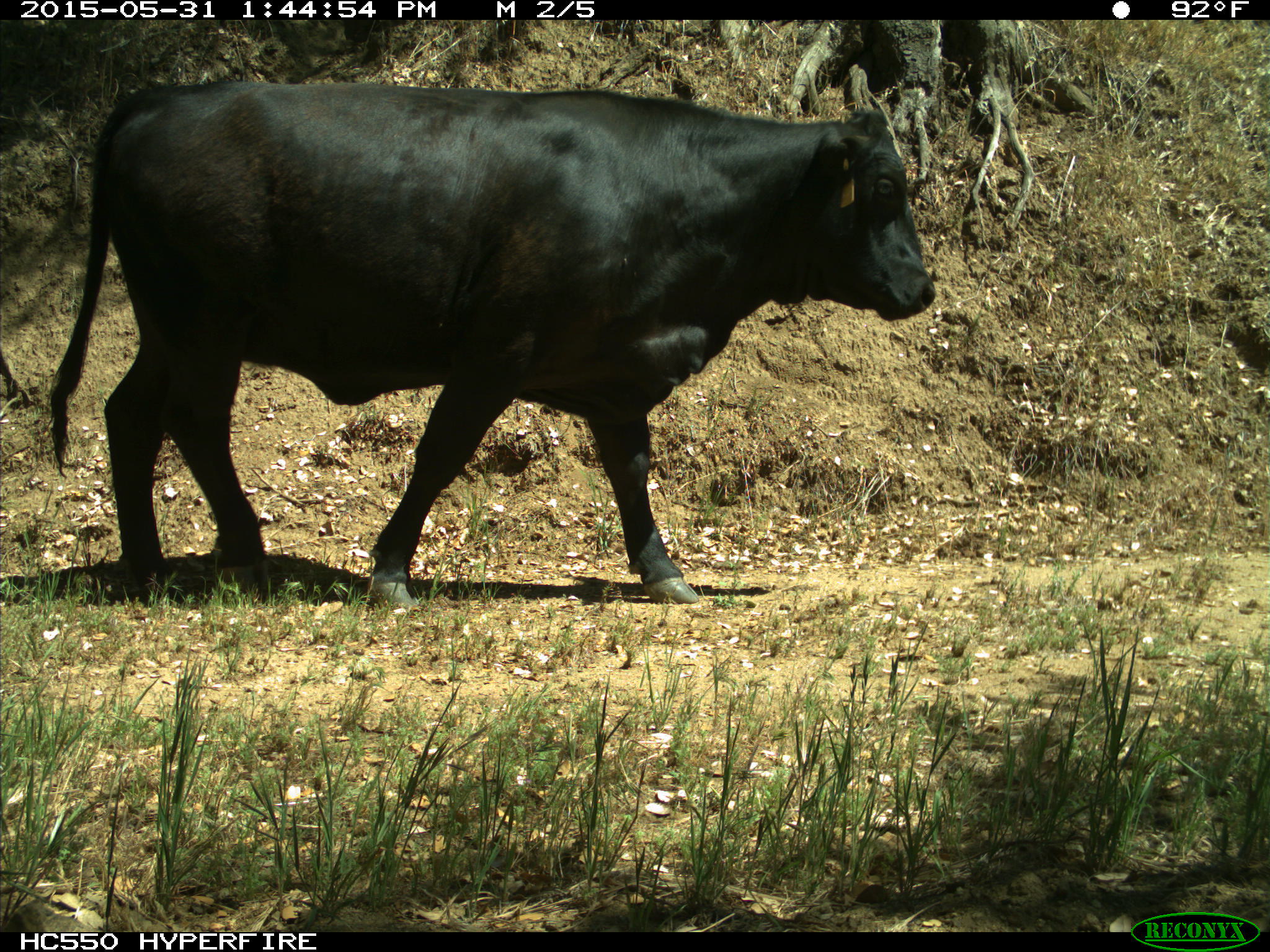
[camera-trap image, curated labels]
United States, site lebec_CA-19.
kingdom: Animalia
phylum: Chordata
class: Mammalia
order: Artiodactyla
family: Bovidae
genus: Bos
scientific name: Bos taurus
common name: domestic cow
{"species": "Bos taurus (domestic cow)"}